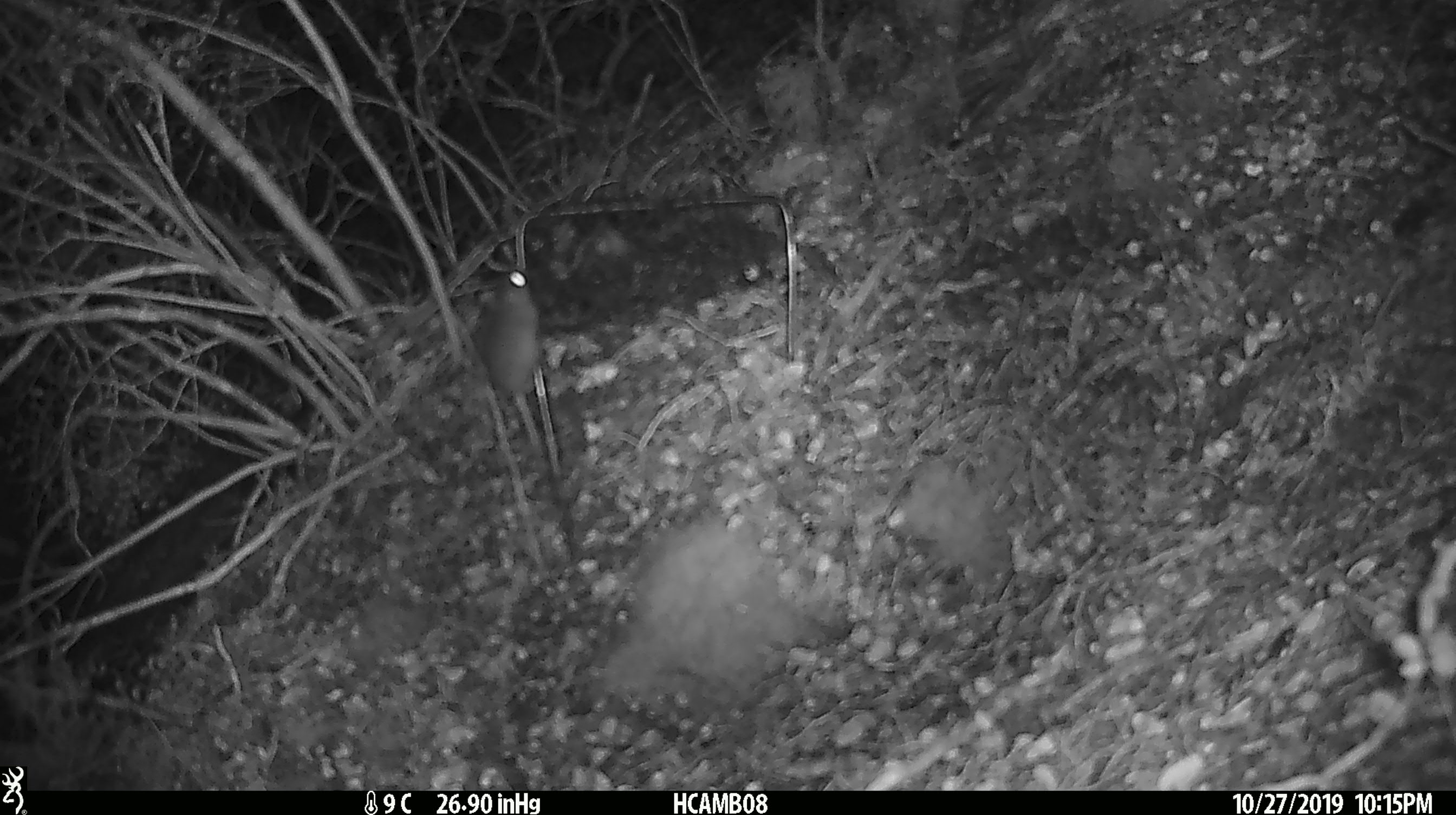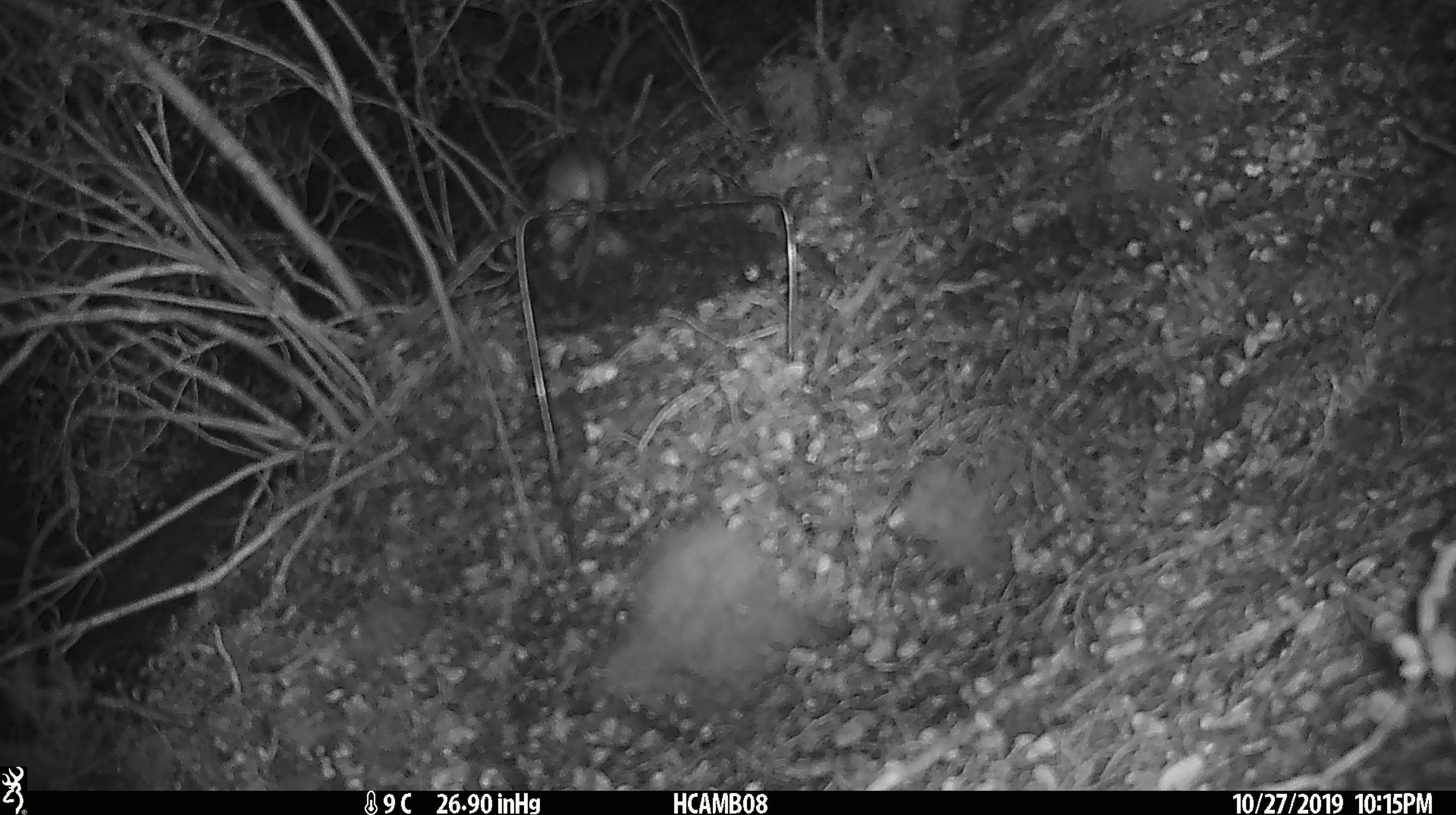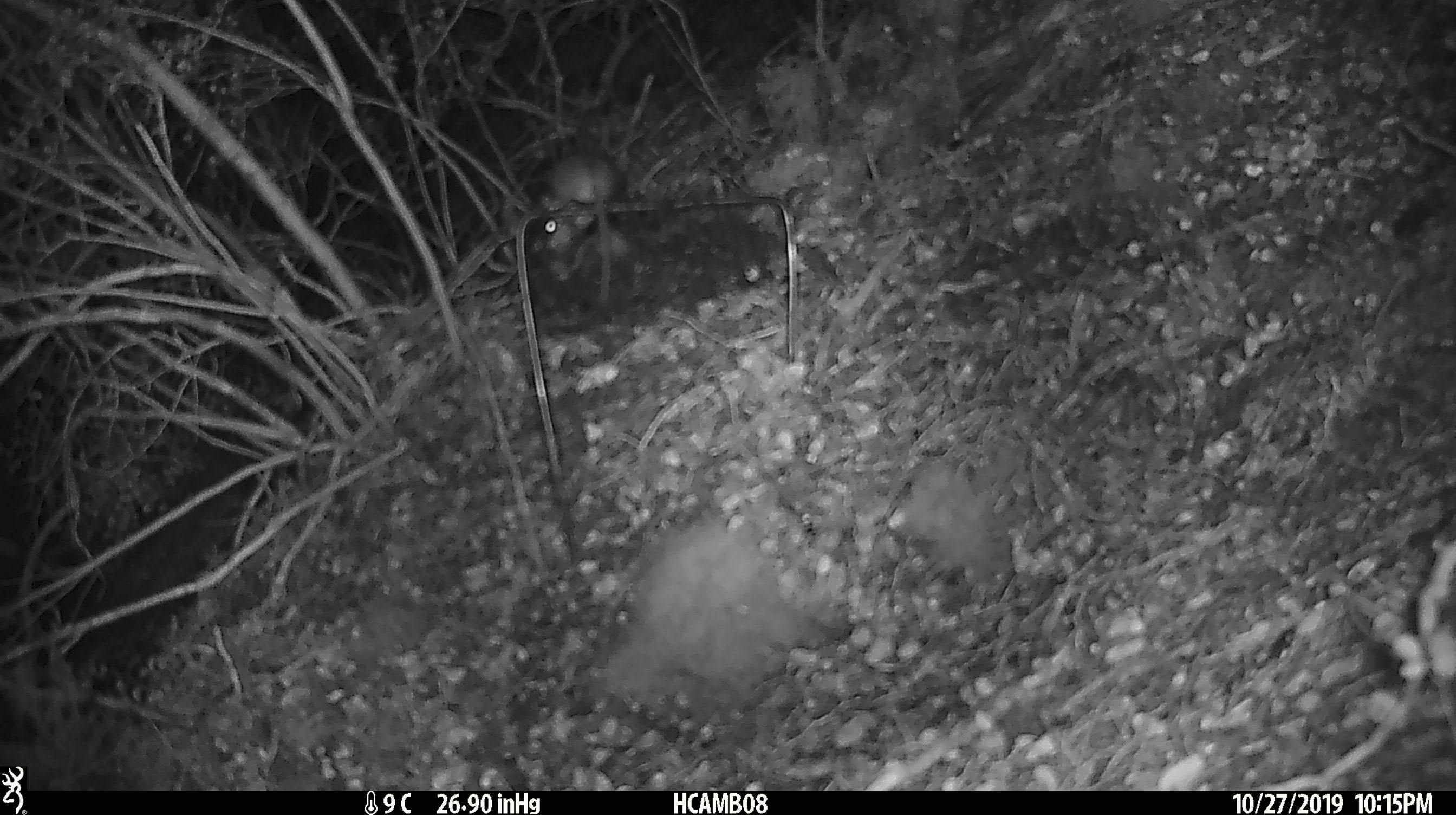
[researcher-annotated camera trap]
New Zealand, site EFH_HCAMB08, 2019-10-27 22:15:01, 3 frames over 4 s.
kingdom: Animalia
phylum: Chordata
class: Mammalia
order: Rodentia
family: Muridae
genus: Mus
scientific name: Mus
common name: mouse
Mouse (Mus).